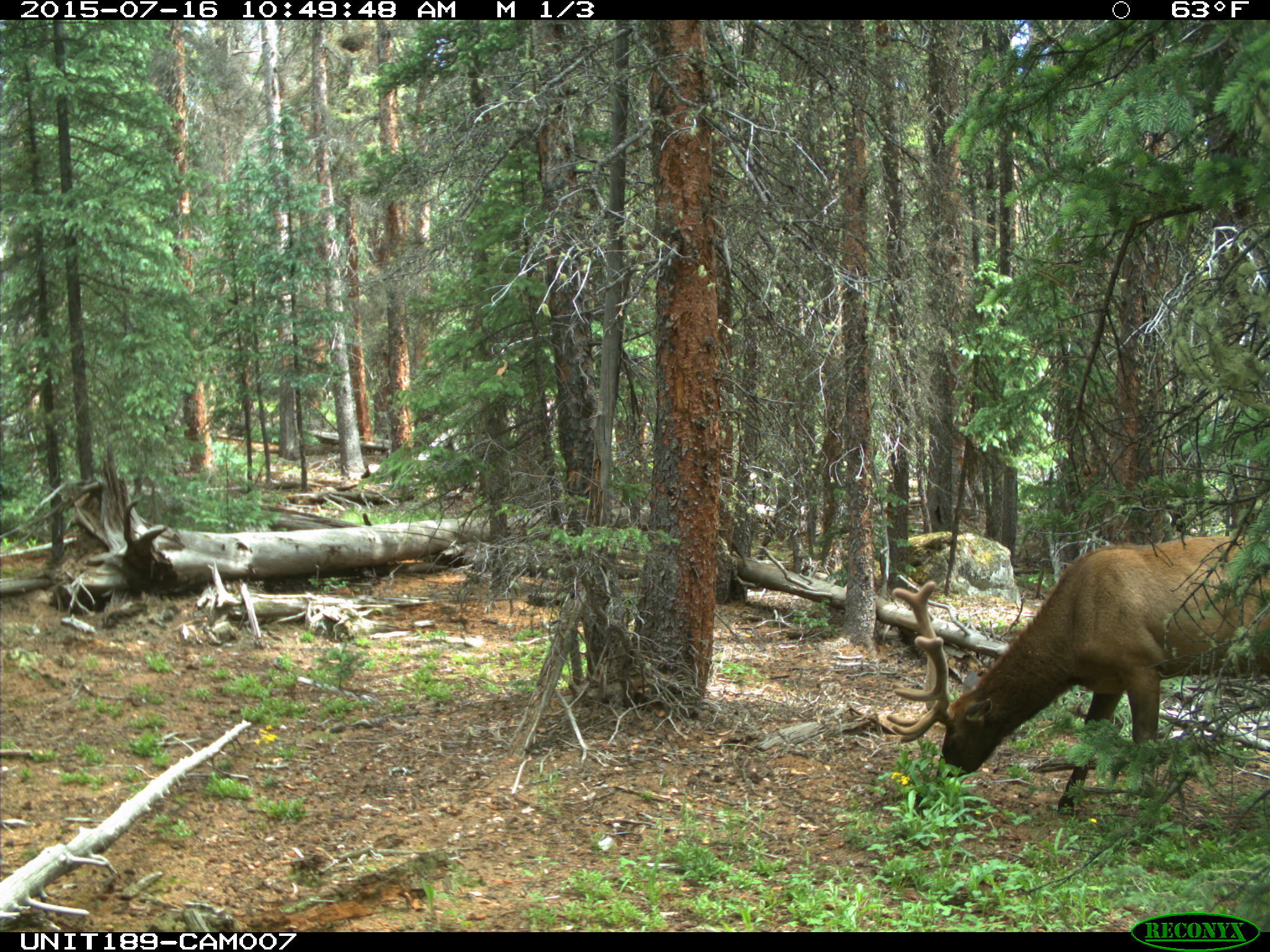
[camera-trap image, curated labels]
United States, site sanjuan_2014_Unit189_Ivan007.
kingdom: Animalia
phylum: Chordata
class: Mammalia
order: Artiodactyla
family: Cervidae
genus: Cervus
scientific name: Cervus elaphus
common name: red deer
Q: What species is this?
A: Cervus elaphus (red deer).